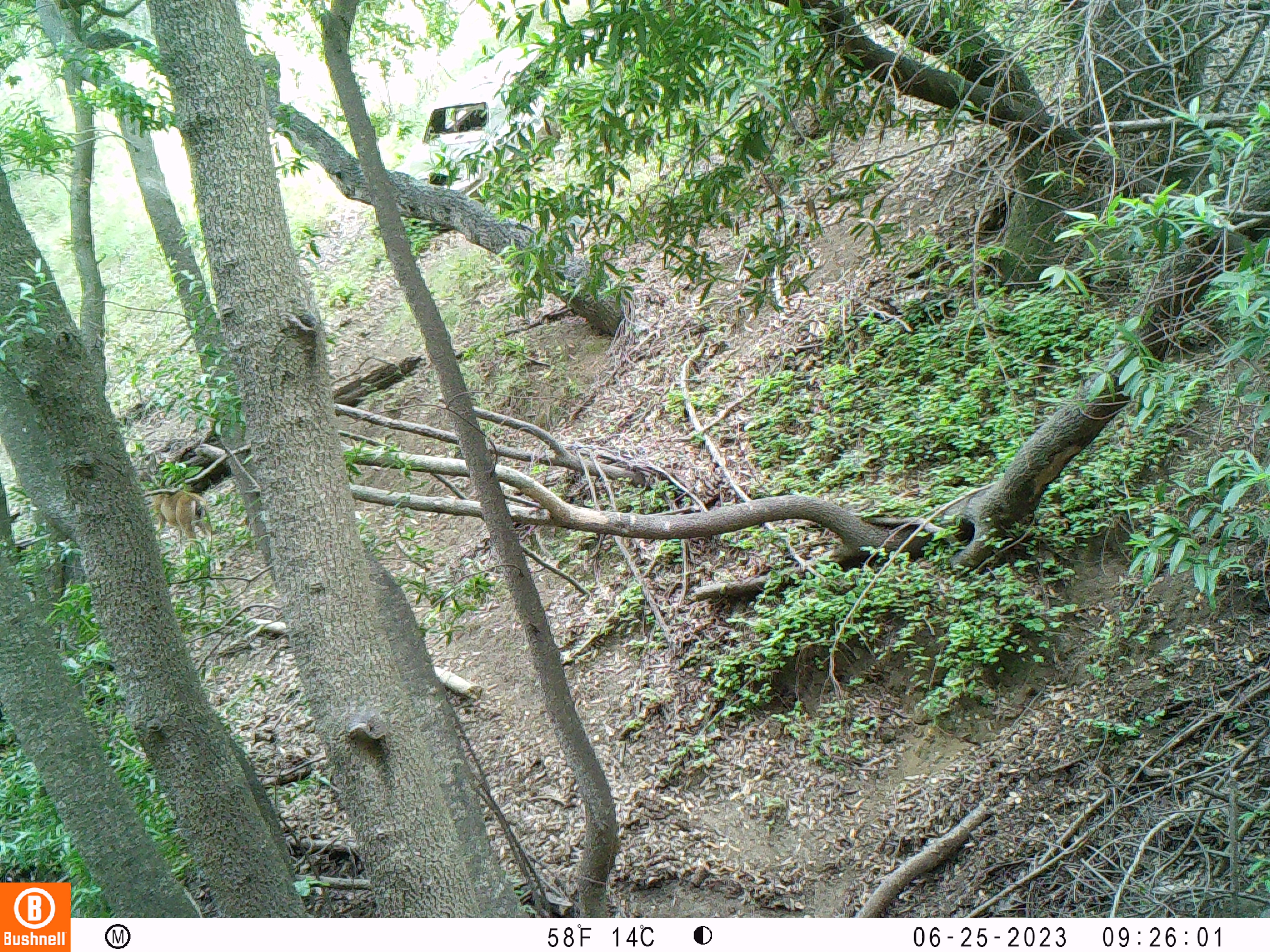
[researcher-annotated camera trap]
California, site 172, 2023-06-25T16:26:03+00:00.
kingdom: Animalia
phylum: Chordata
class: Mammalia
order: Artiodactyla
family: Cervidae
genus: Odocoileus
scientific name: Odocoileus hemionus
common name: mule deer